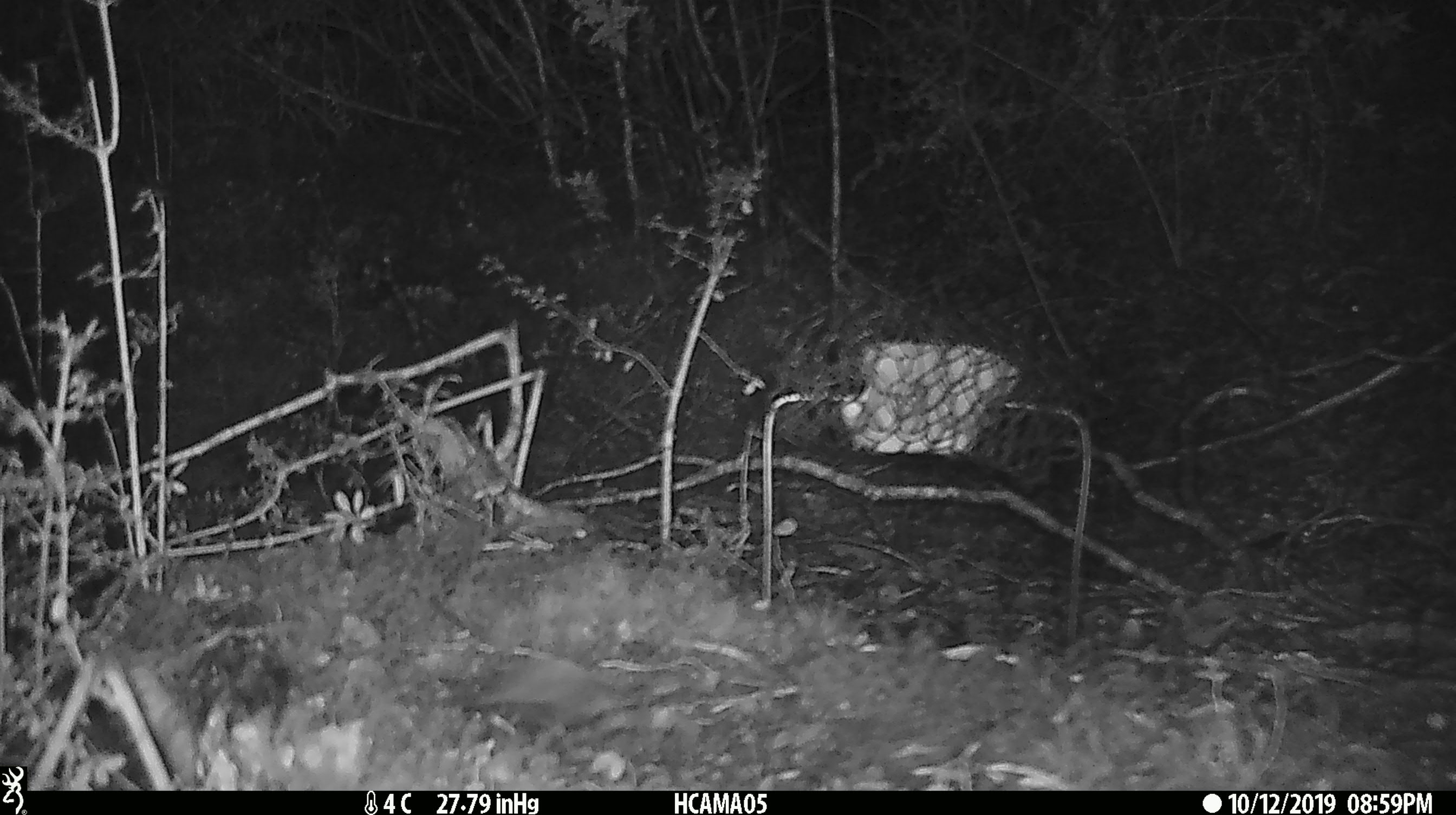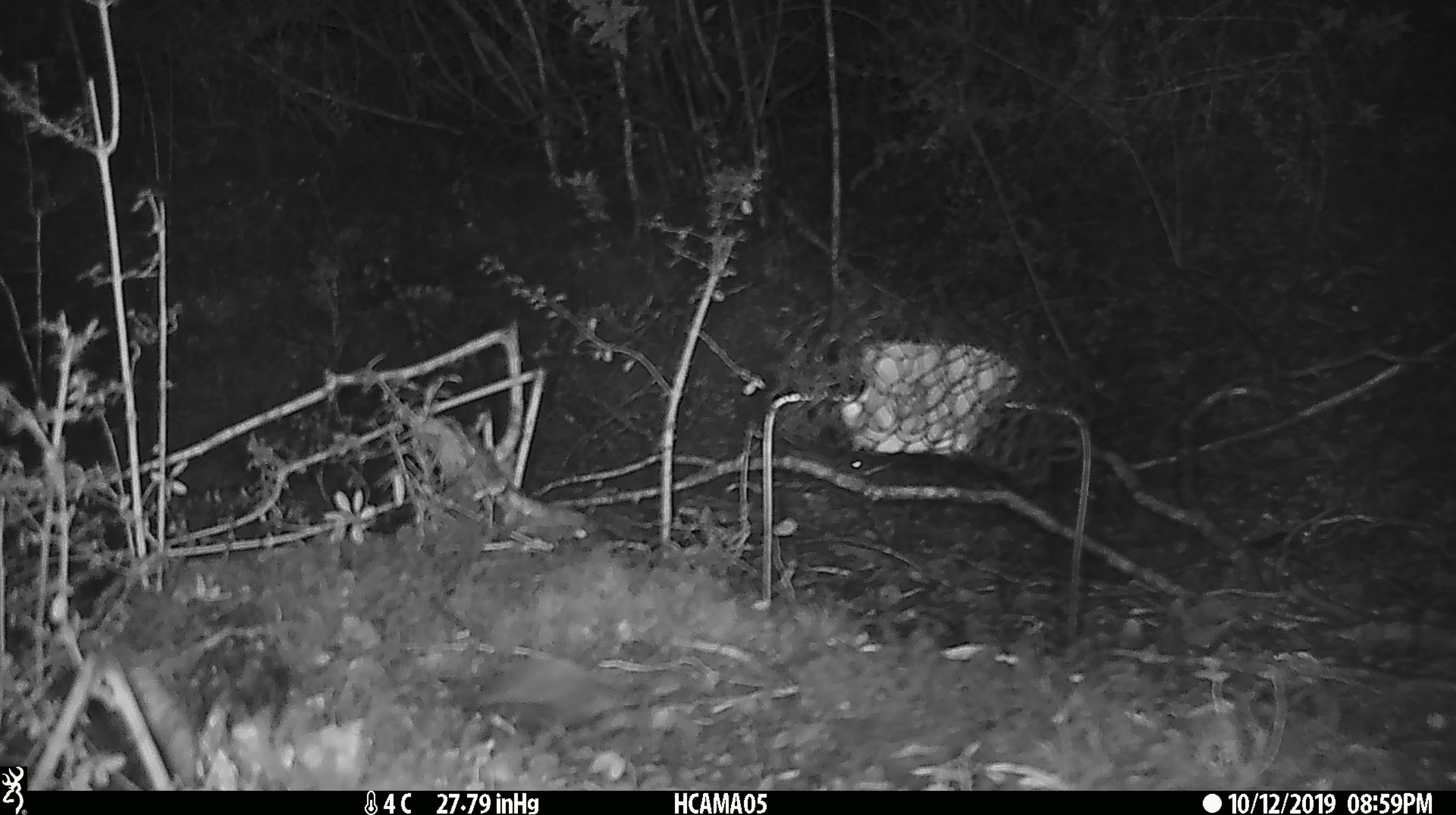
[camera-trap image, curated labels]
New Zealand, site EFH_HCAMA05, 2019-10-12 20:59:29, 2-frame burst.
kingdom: Animalia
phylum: Chordata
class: Mammalia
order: Rodentia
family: Muridae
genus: Mus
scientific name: Mus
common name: mouse